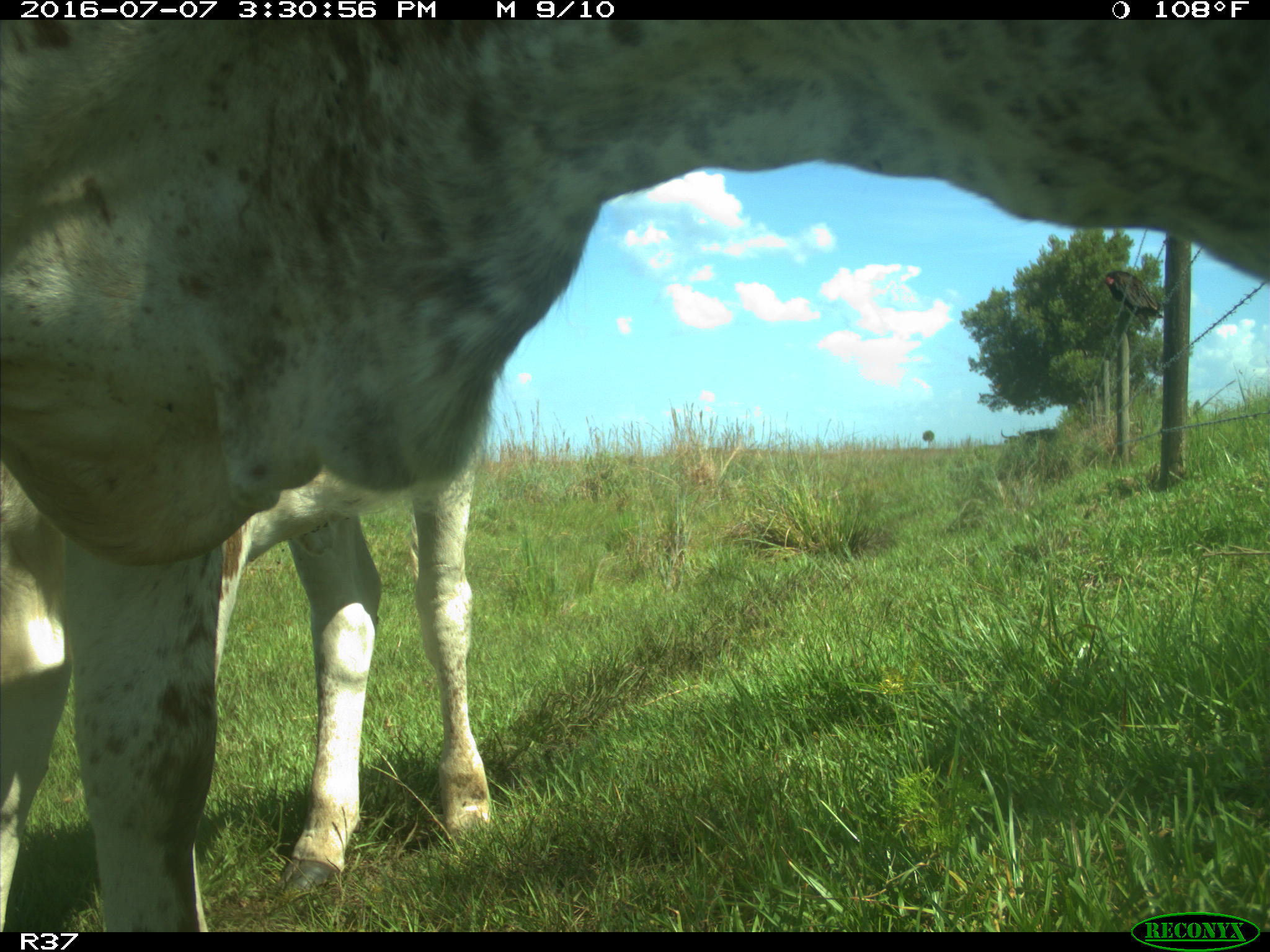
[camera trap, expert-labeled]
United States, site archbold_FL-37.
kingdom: Animalia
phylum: Chordata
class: Mammalia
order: Artiodactyla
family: Bovidae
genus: Bos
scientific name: Bos taurus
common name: domestic cow